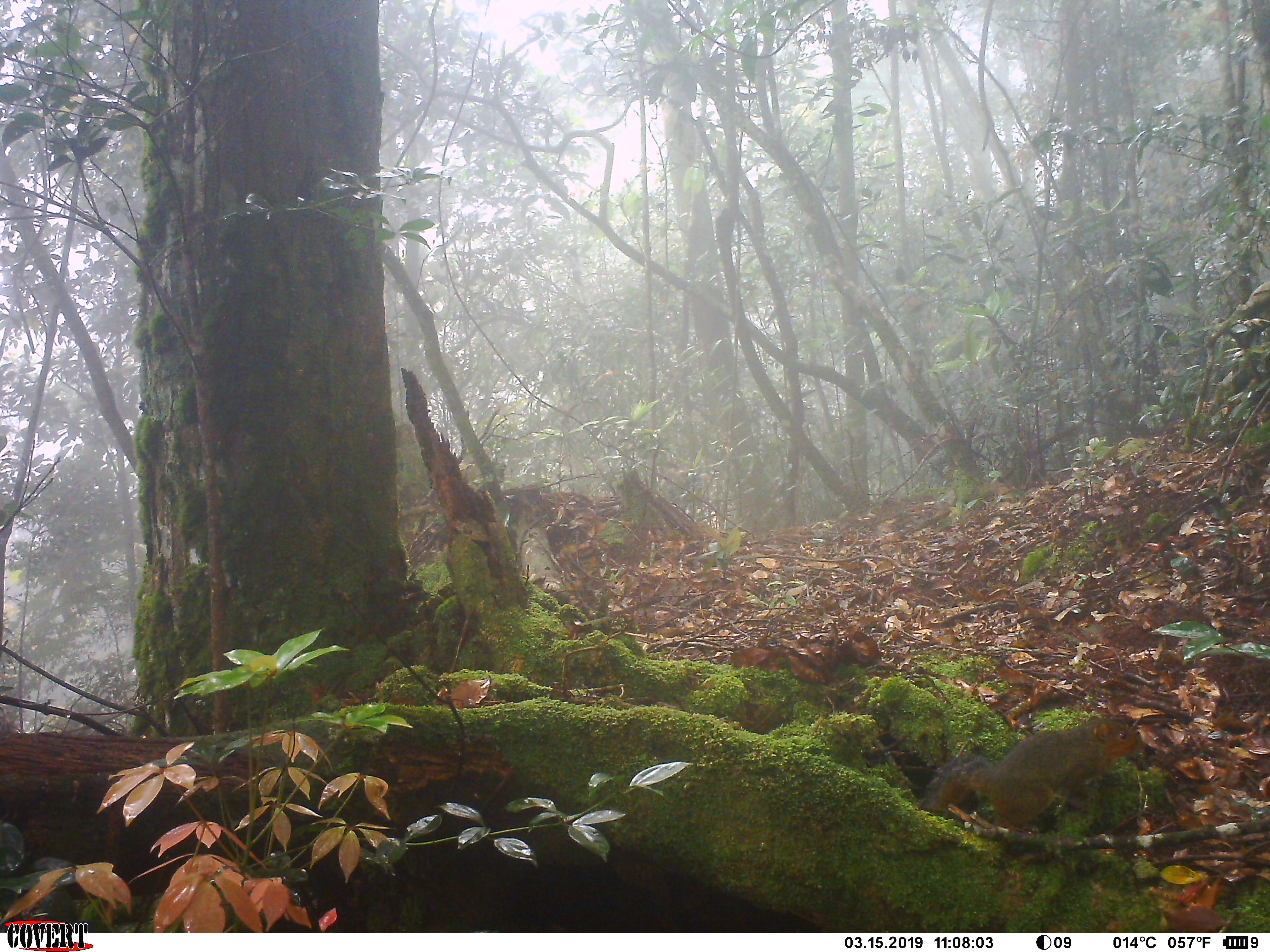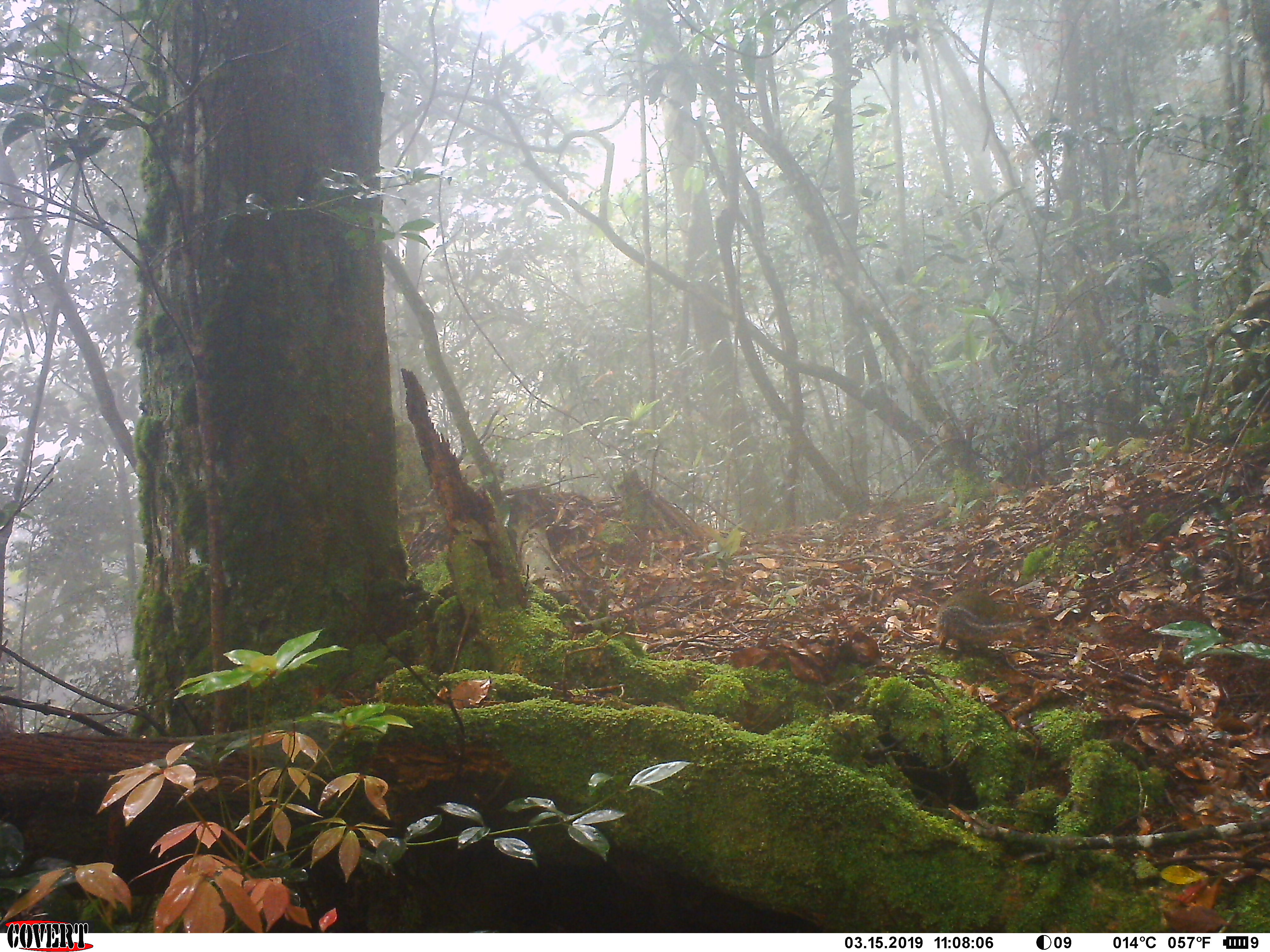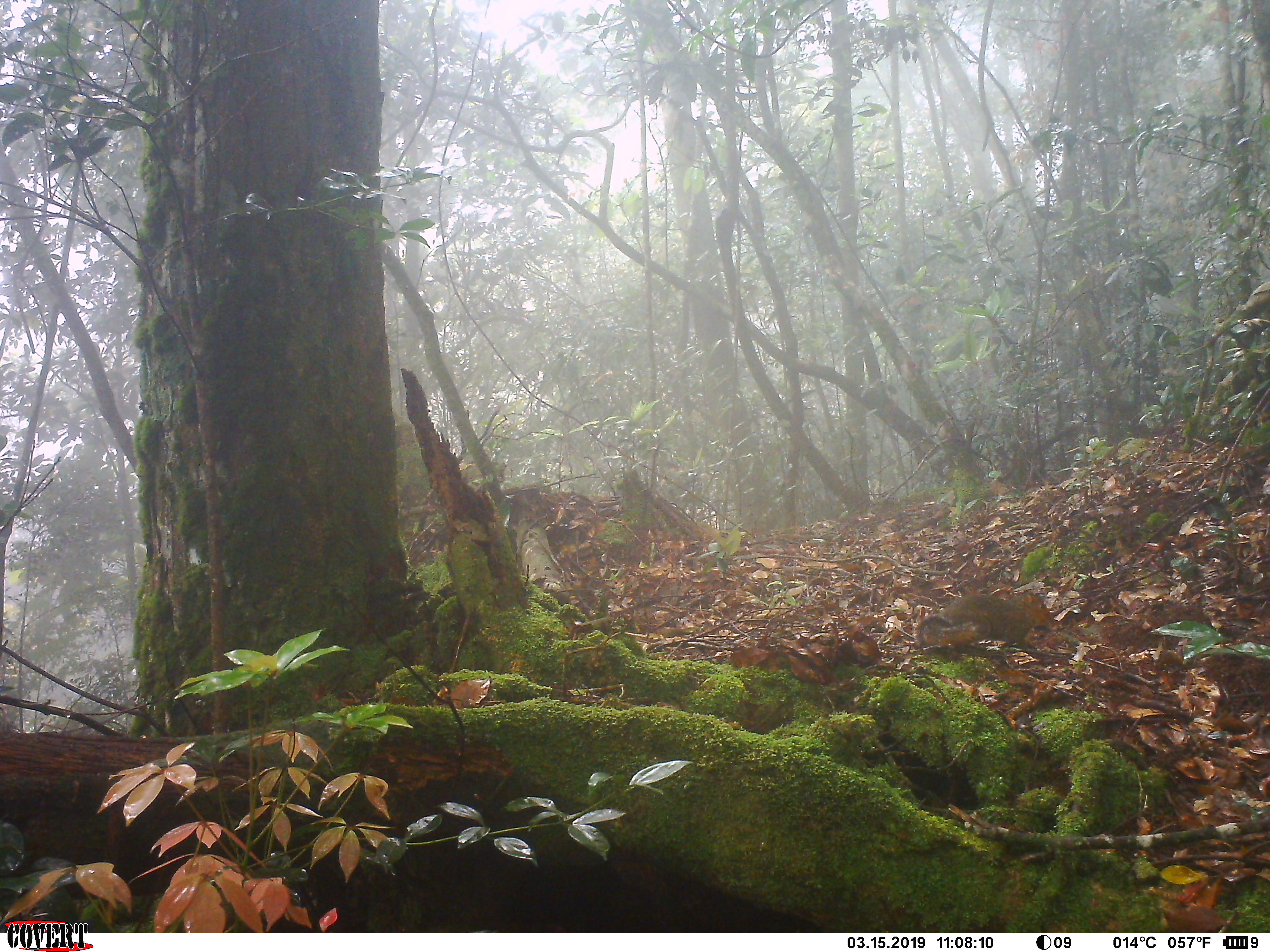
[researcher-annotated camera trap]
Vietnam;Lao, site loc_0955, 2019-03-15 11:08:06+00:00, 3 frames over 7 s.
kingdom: Animalia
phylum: Chordata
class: Mammalia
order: Rodentia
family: Sciuridae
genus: Dremomys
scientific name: Dremomys rufigenis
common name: red-cheeked squirrel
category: red cheeked squirrel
Red cheeked squirrel (red-cheeked squirrel) (Dremomys rufigenis). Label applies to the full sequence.